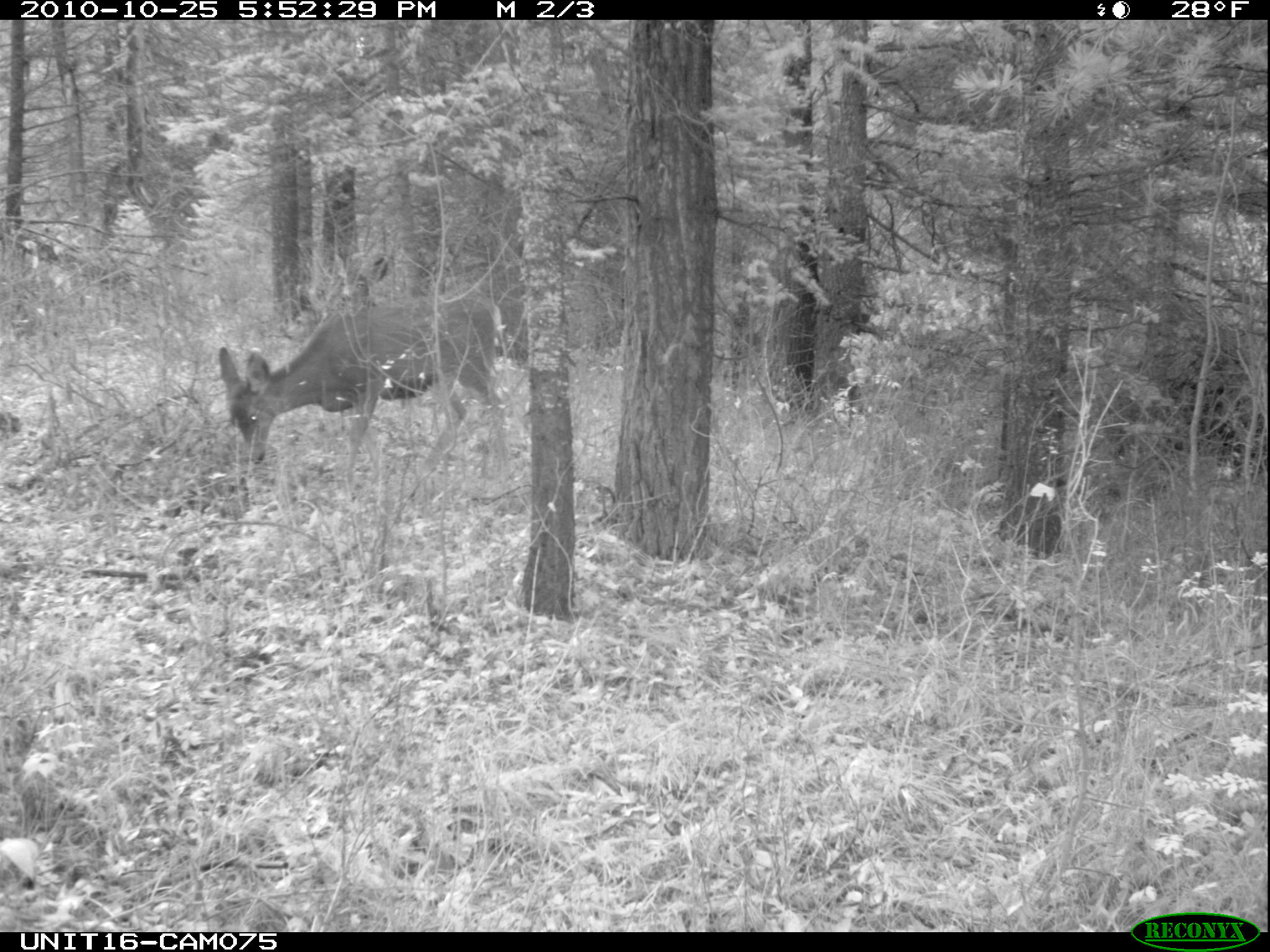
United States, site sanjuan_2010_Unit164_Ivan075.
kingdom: Animalia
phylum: Chordata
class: Mammalia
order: Artiodactyla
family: Cervidae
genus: Odocoileus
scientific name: Odocoileus hemionus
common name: mule deer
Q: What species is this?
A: Odocoileus hemionus (mule deer).